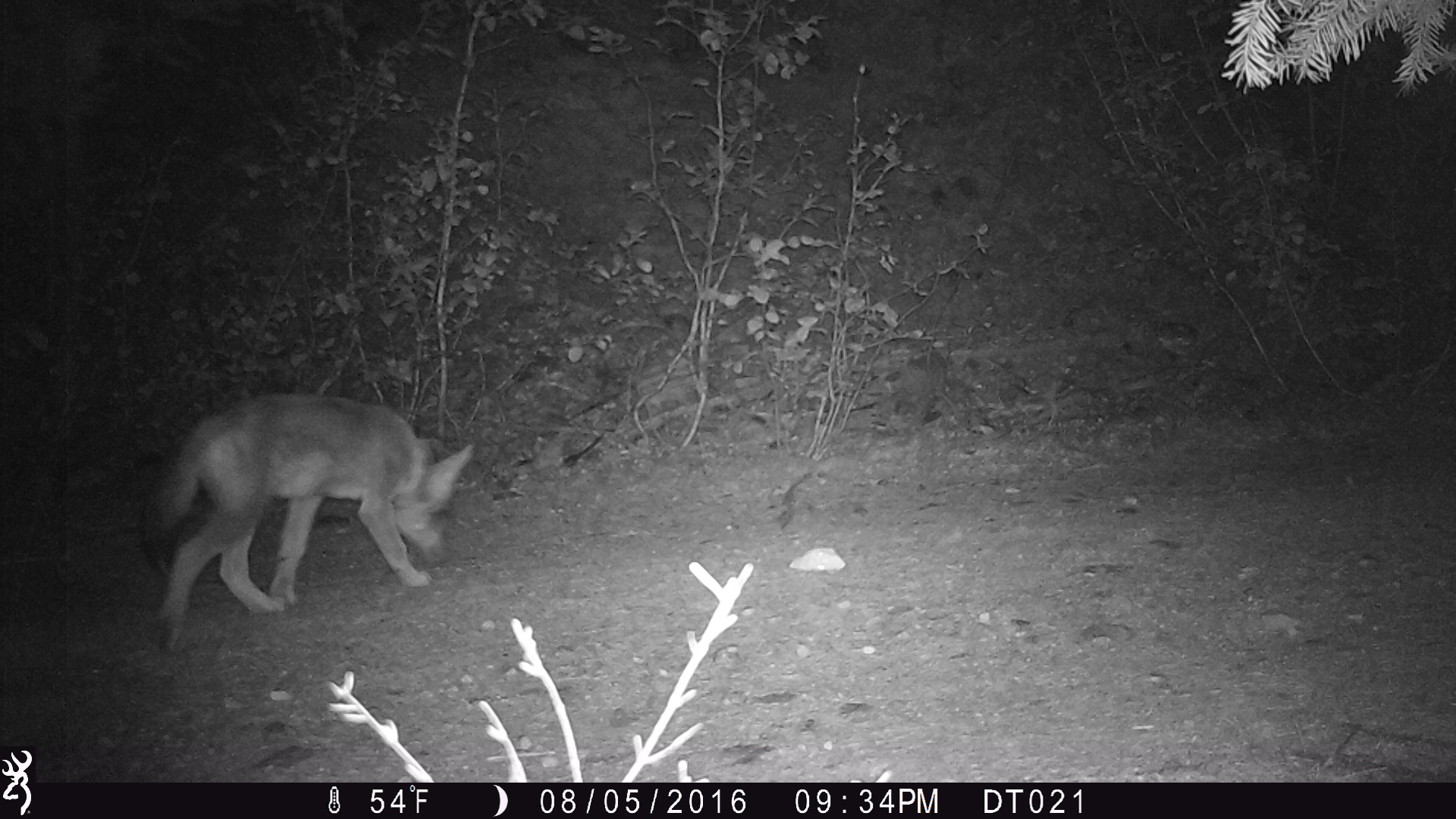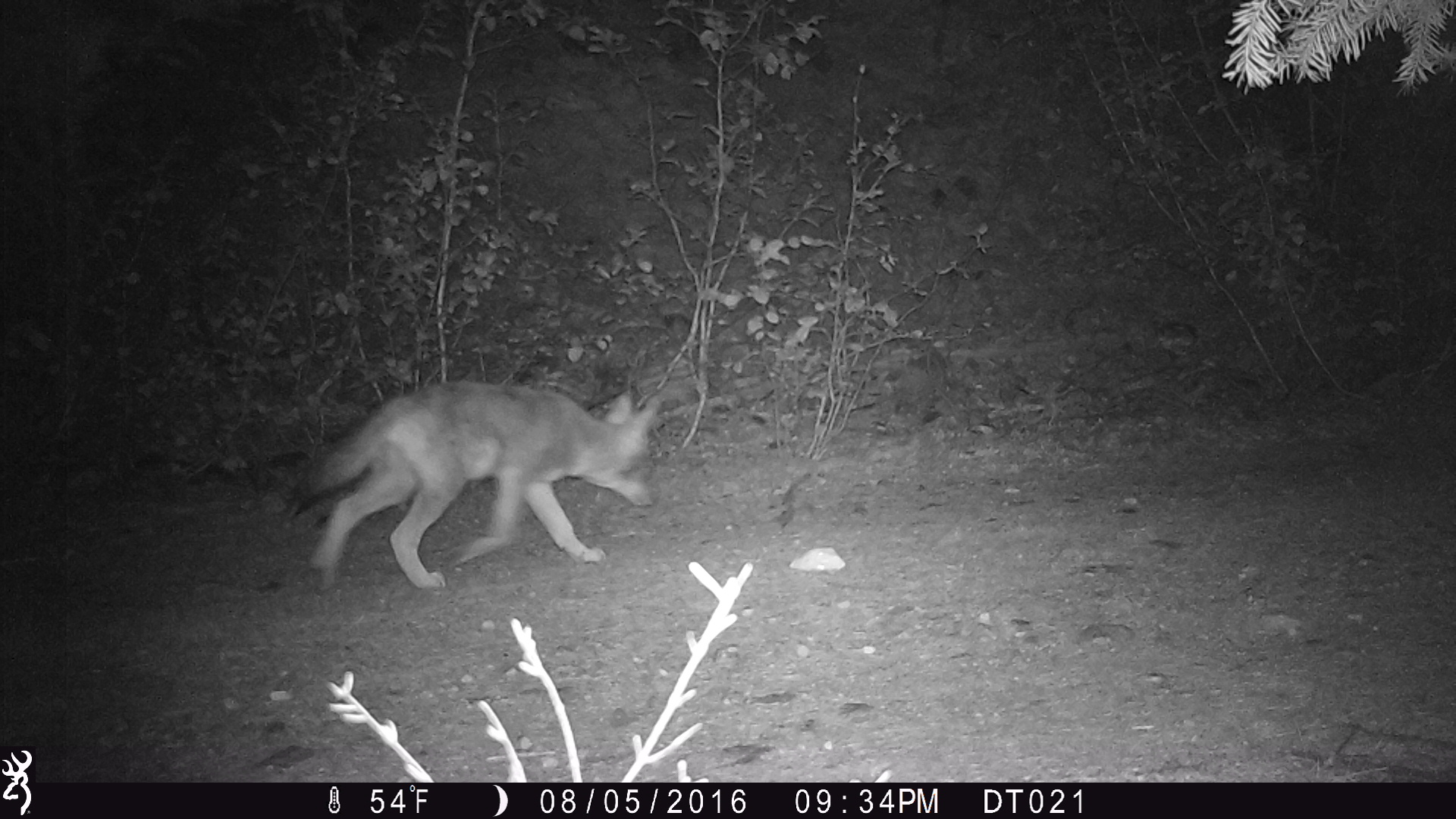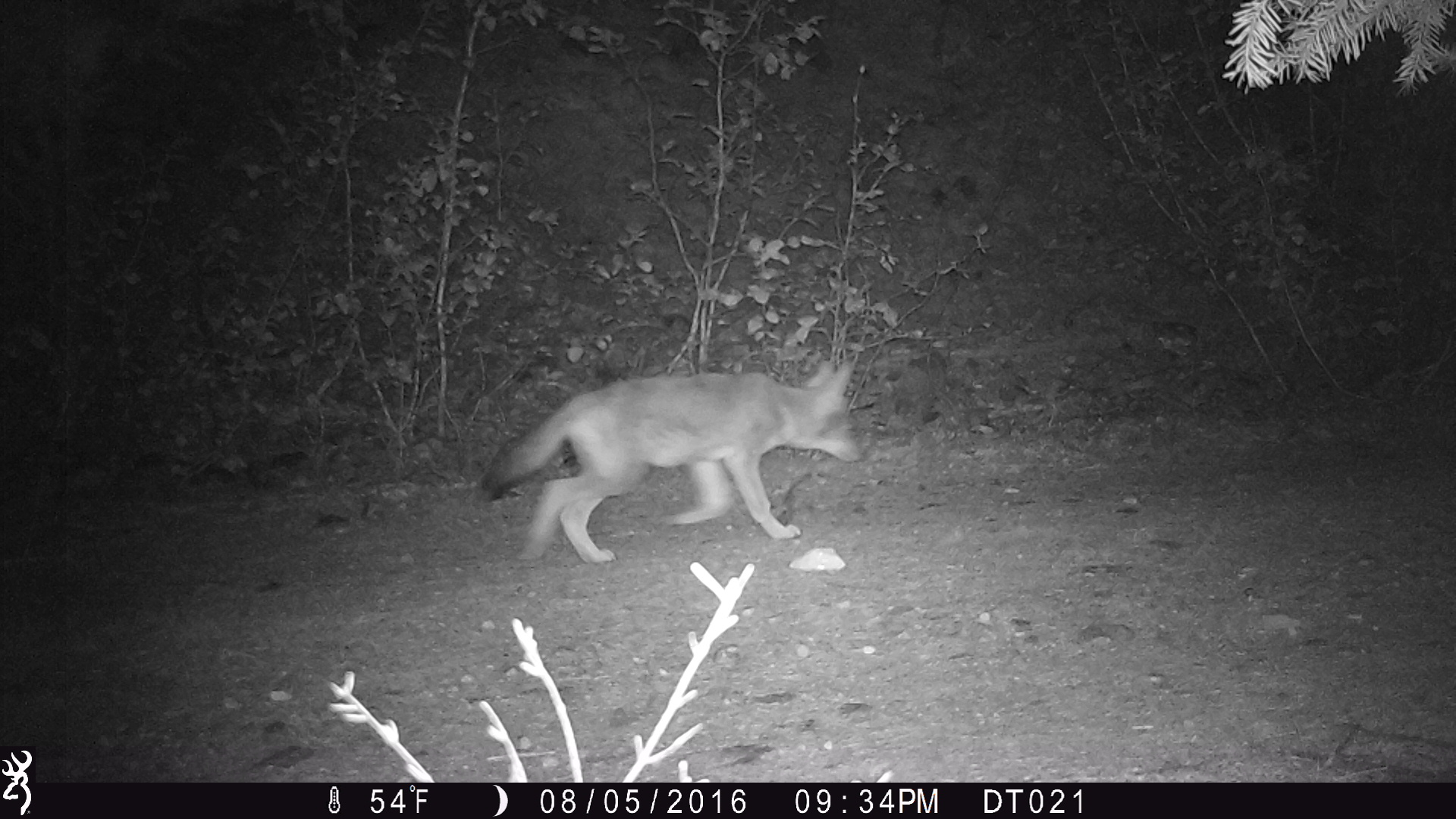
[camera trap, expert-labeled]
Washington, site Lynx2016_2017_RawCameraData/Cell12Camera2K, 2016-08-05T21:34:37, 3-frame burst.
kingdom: Animalia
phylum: Chordata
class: Mammalia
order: Carnivora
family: Canidae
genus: Canis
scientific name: Canis latrans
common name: coyote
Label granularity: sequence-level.